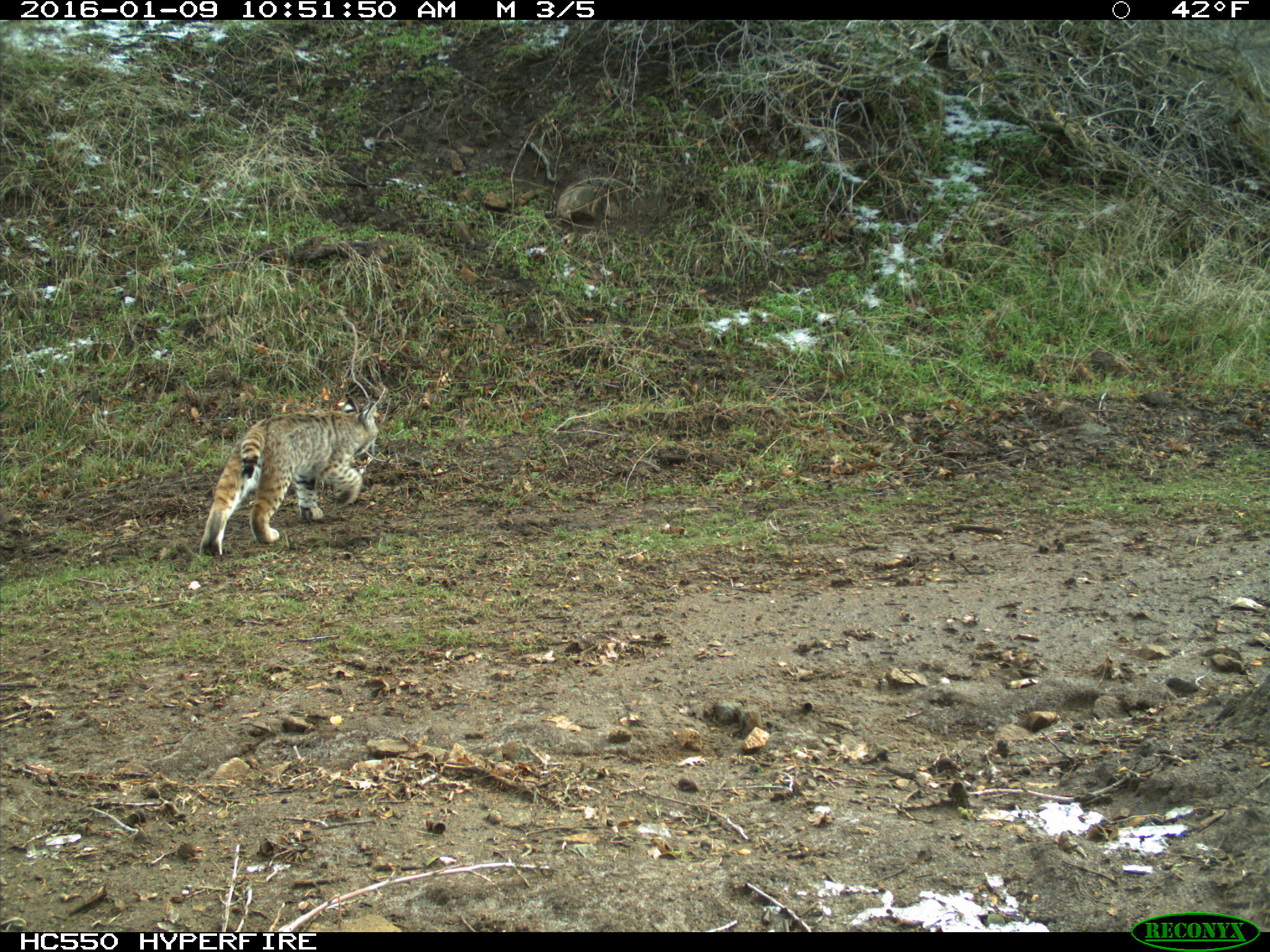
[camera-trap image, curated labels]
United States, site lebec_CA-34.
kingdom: Animalia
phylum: Chordata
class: Mammalia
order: Carnivora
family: Felidae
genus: Lynx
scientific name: Lynx rufus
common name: bobcat